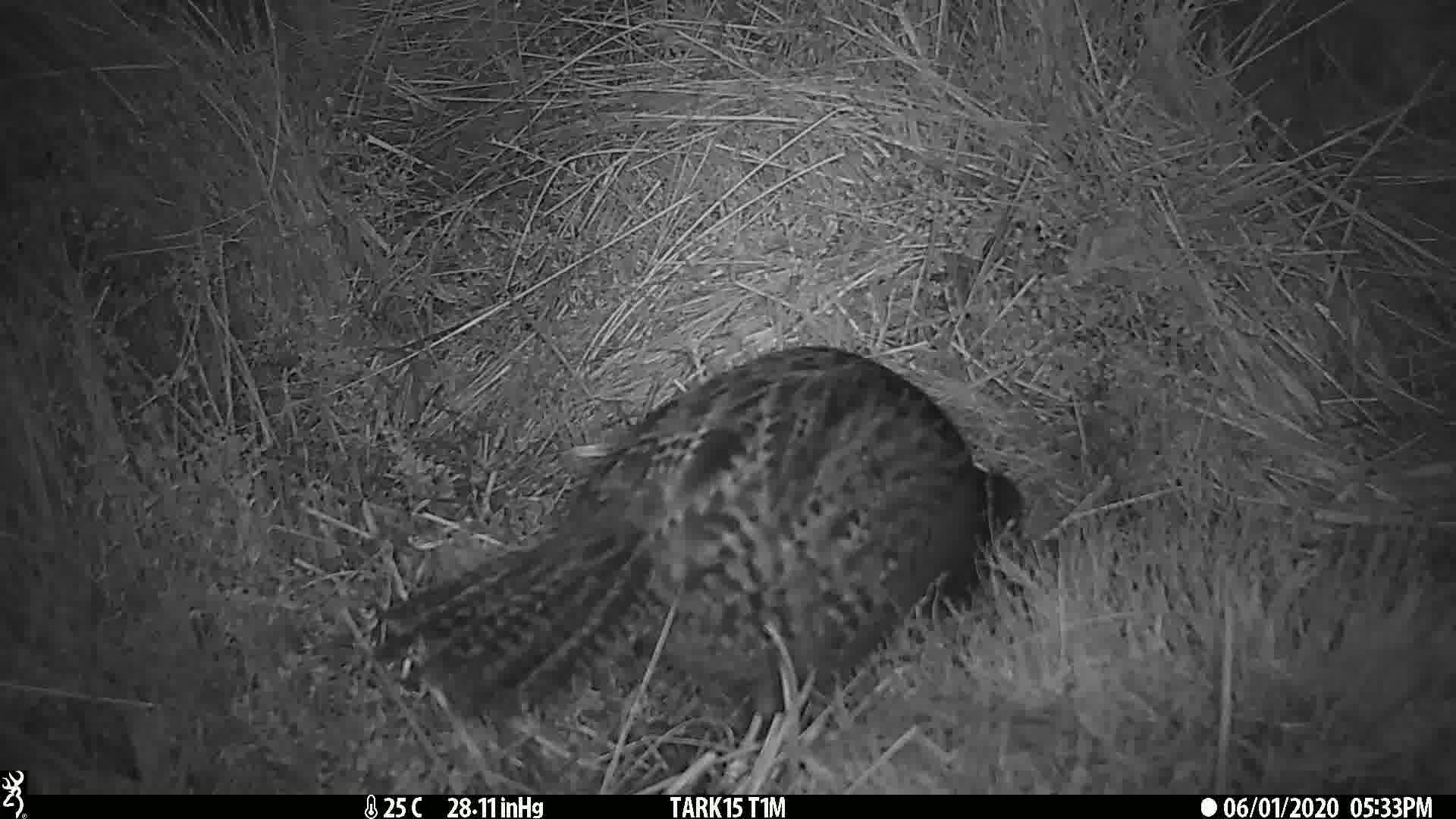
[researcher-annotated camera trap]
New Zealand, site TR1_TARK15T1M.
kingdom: Animalia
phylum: Chordata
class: Aves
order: Gruiformes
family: Rallidae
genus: Gallirallus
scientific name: Gallirallus australis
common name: weka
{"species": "weka (Gallirallus australis)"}